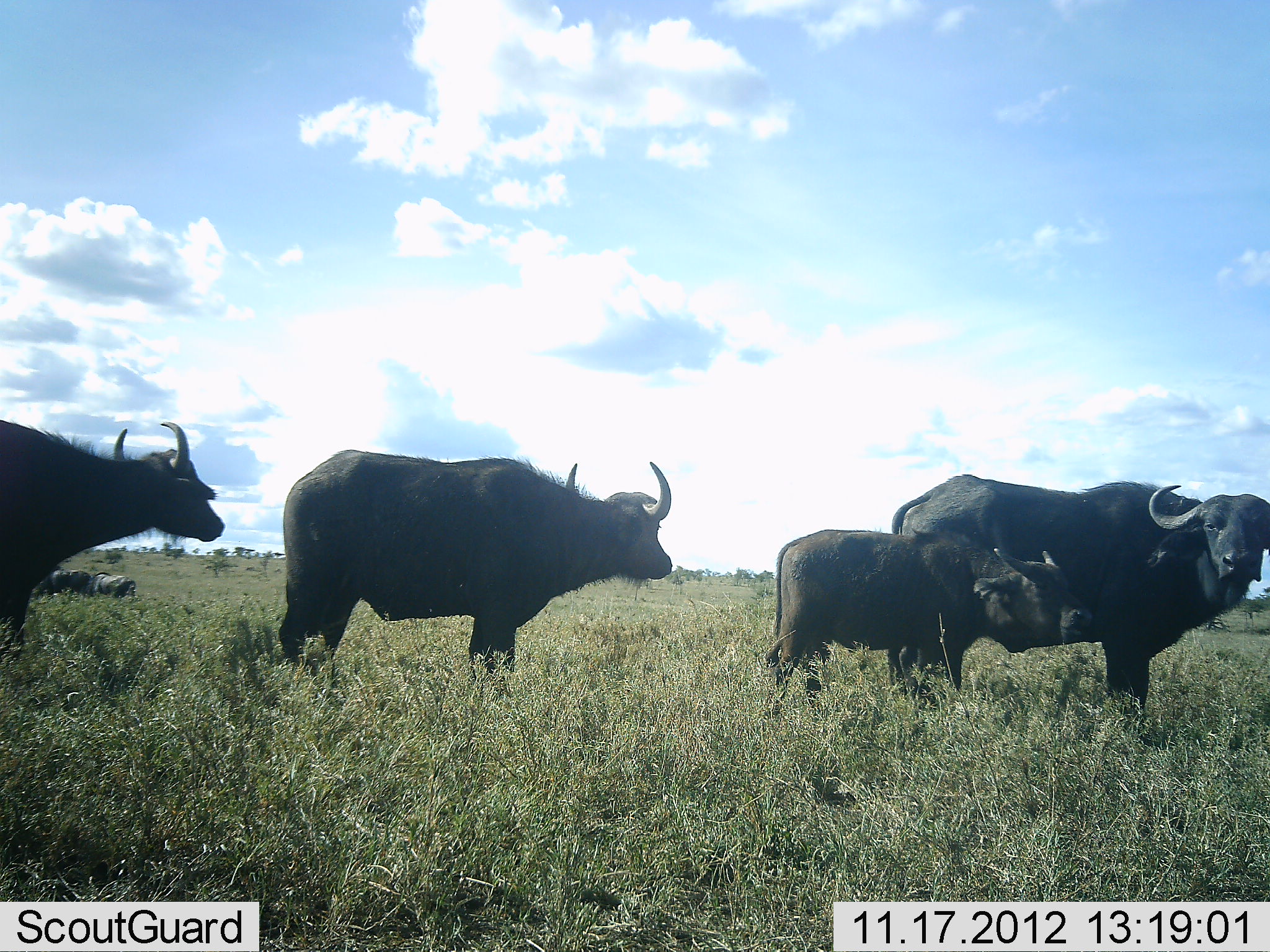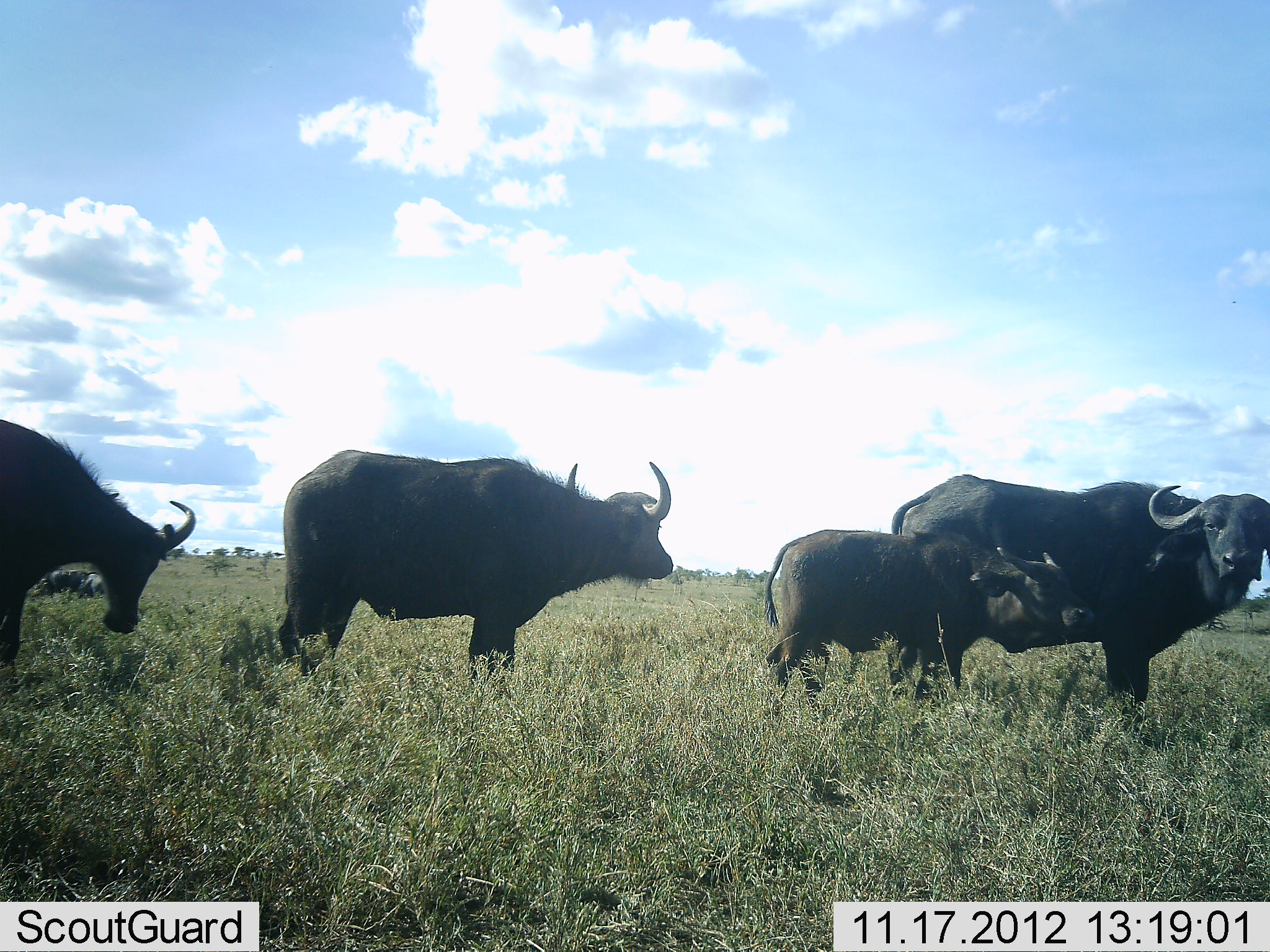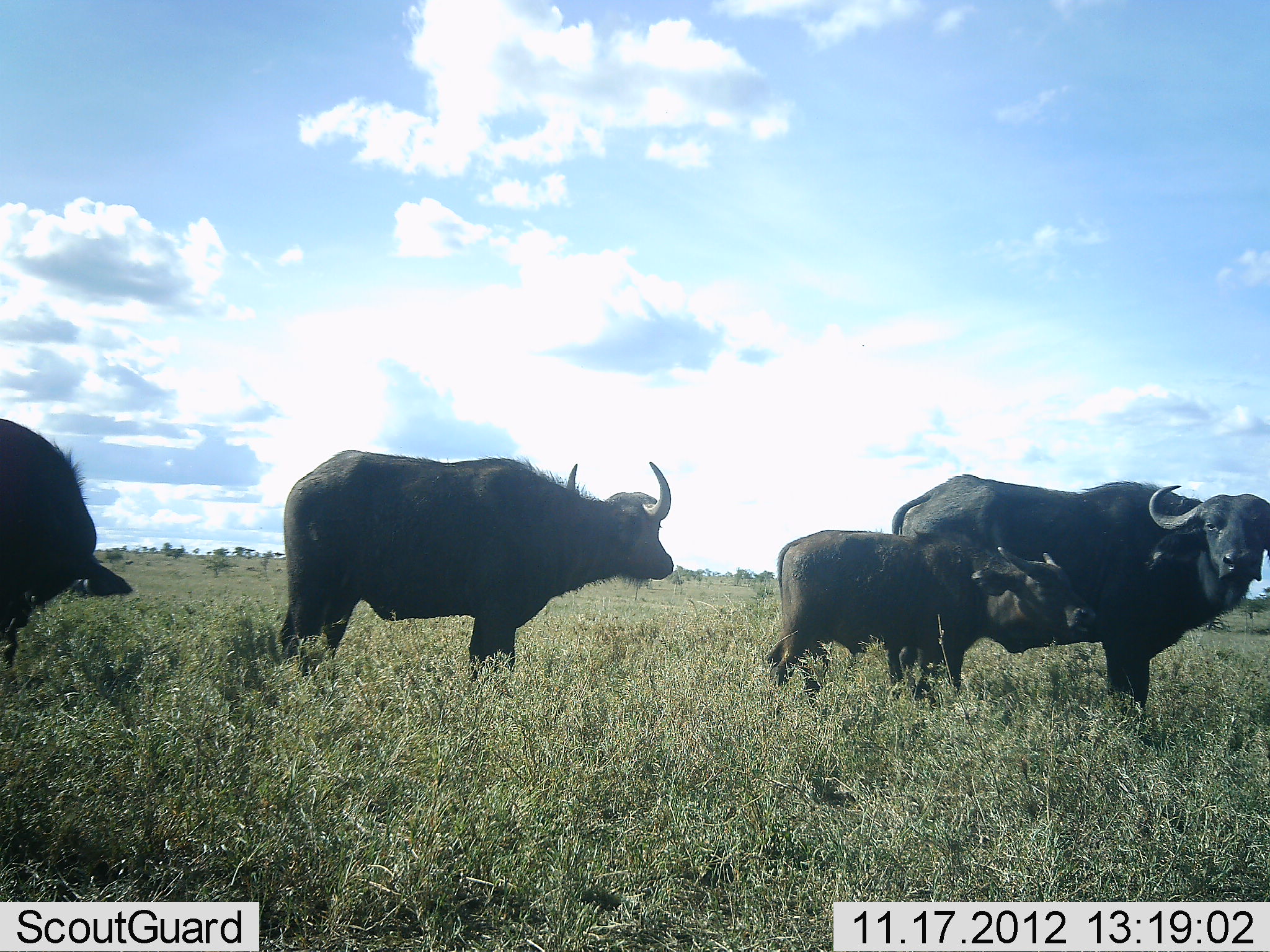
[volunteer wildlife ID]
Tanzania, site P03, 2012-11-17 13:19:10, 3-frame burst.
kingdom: Animalia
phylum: Chordata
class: Mammalia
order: Artiodactyla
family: Bovidae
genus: Syncerus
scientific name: Syncerus caffer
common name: cape buffalo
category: buffalo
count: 4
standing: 90%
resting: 10%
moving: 0%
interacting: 10%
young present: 90%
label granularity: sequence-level